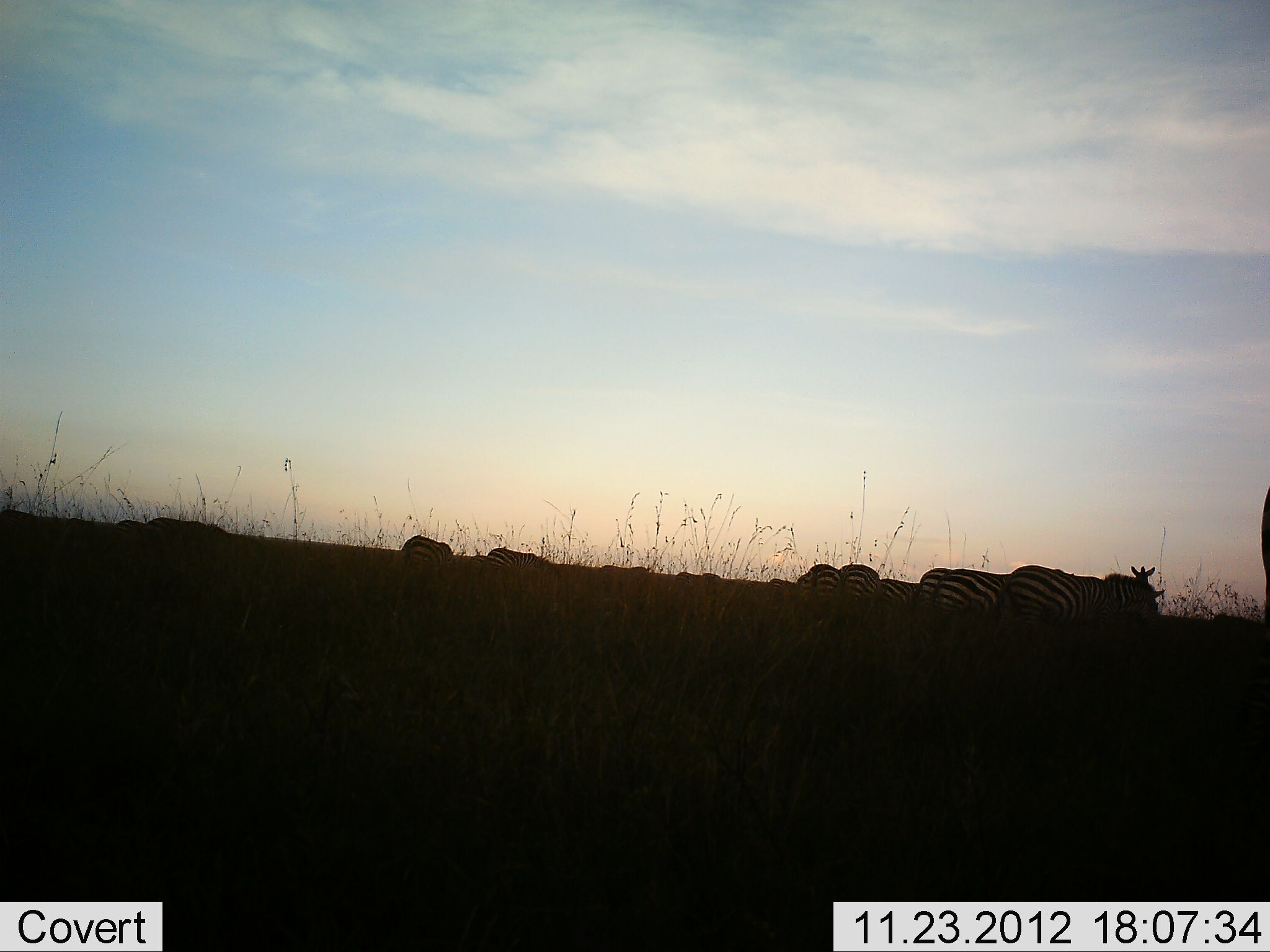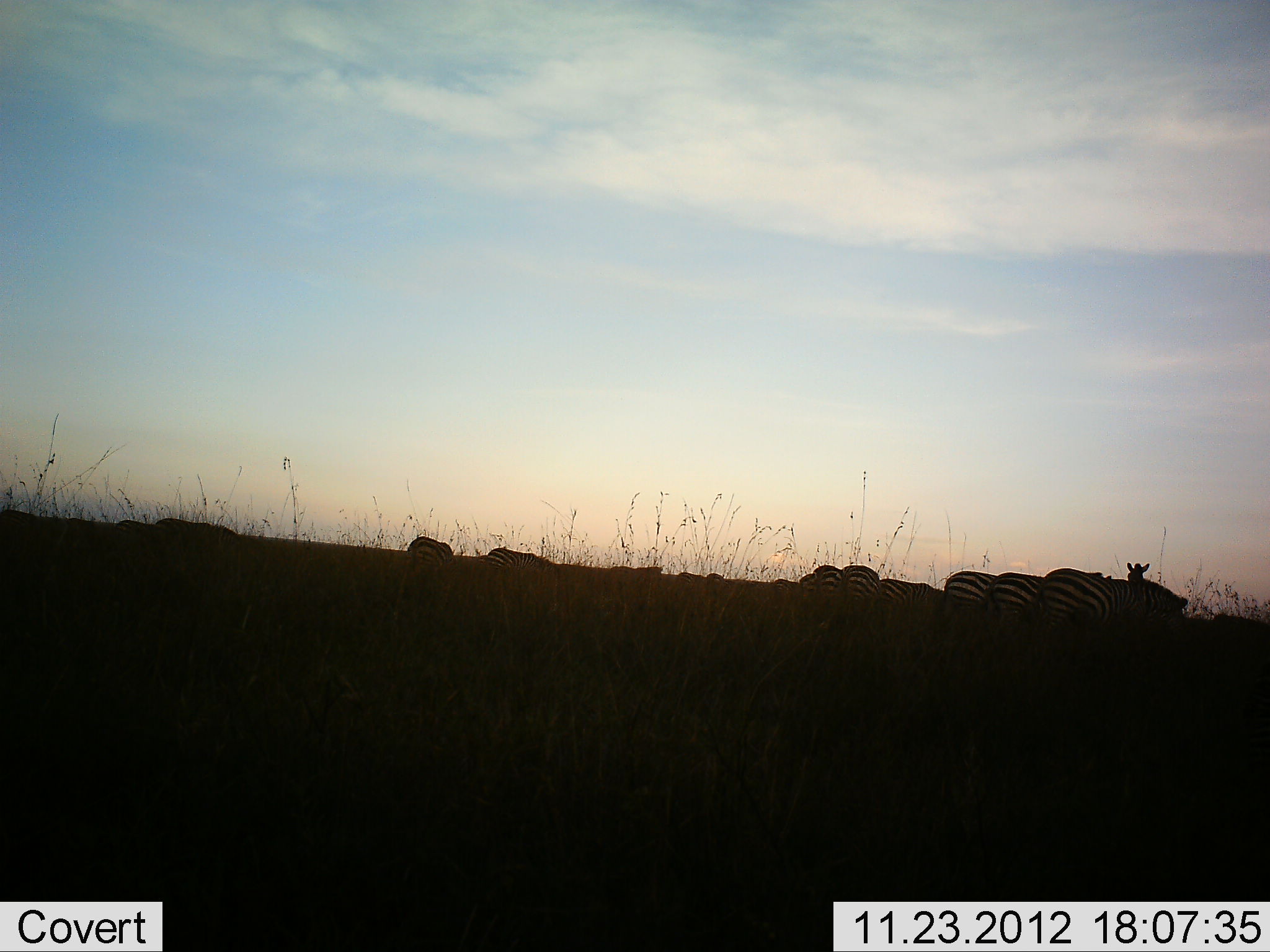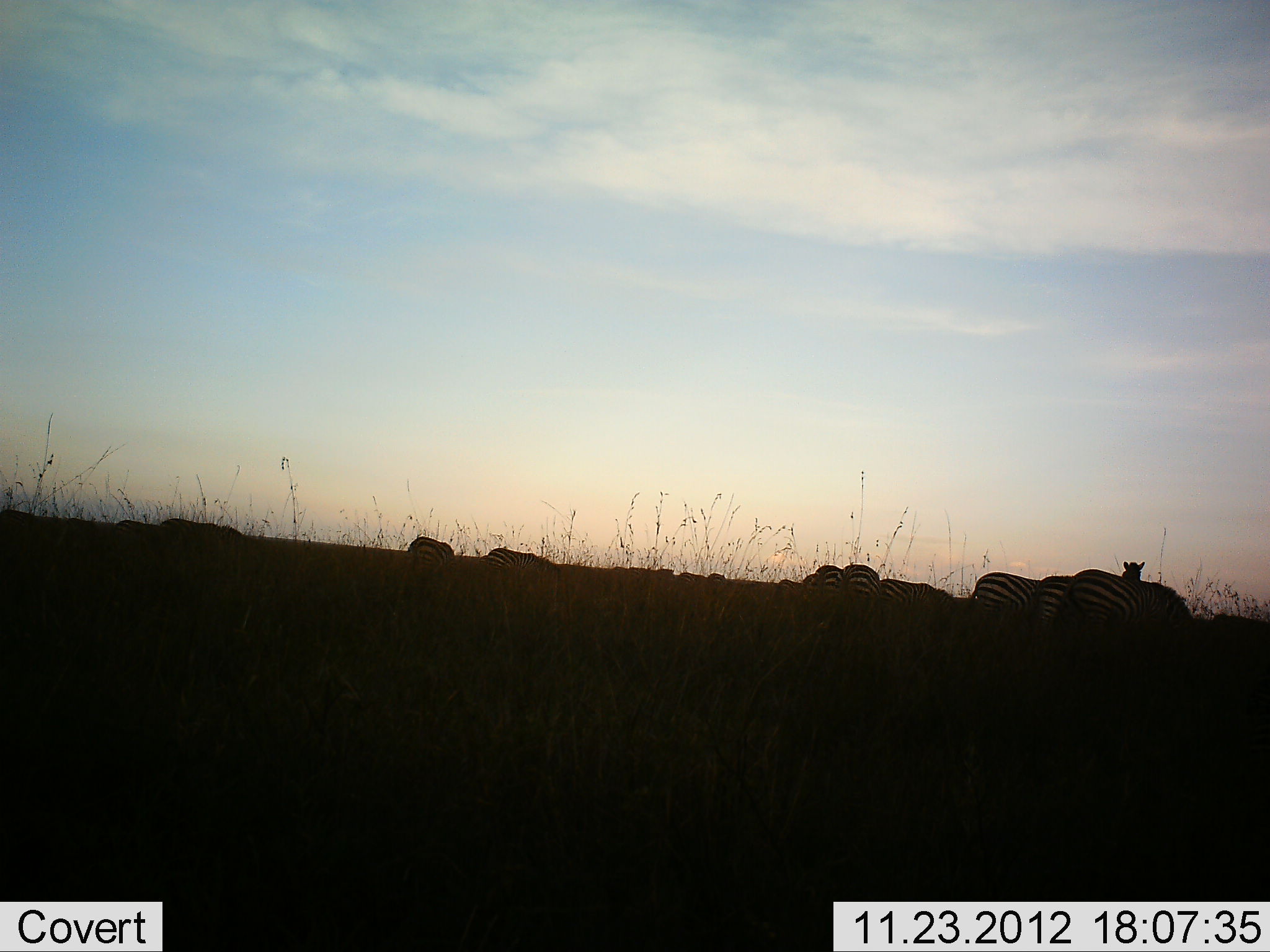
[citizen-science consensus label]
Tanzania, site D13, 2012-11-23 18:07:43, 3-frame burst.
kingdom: Animalia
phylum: Chordata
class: Mammalia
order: Perissodactyla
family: Equidae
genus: Equus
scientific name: Equus quagga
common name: plains zebra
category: zebra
Zebra (plains zebra) (Equus quagga), count 11-50. Behavior (volunteer vote fractions): standing 40%, resting 0%, moving 40%, interacting 0%. Young present (vote fraction): 0%. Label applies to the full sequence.